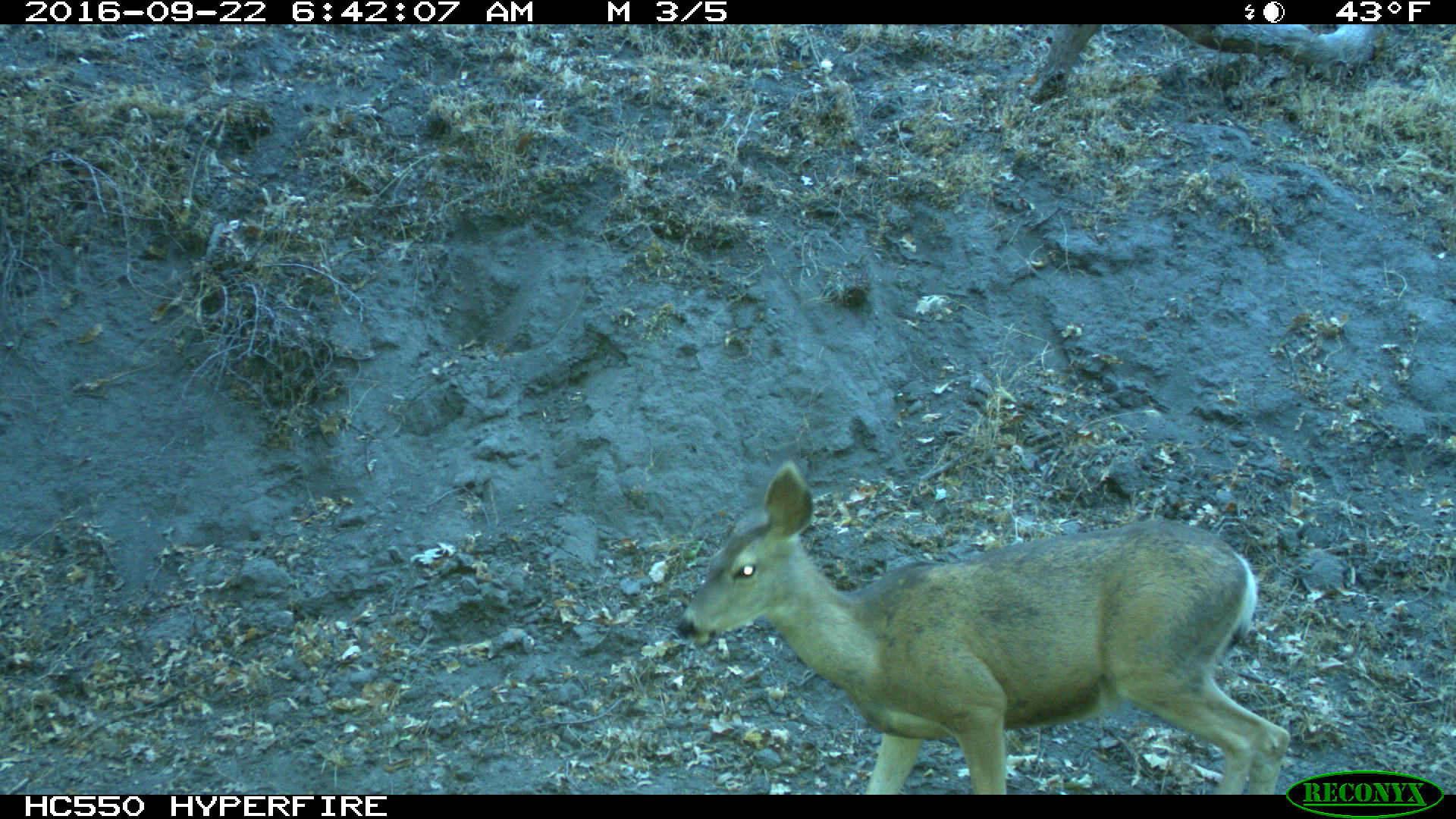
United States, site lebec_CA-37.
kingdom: Animalia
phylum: Chordata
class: Mammalia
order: Artiodactyla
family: Cervidae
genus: Odocoileus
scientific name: Odocoileus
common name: deer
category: unidentified deer